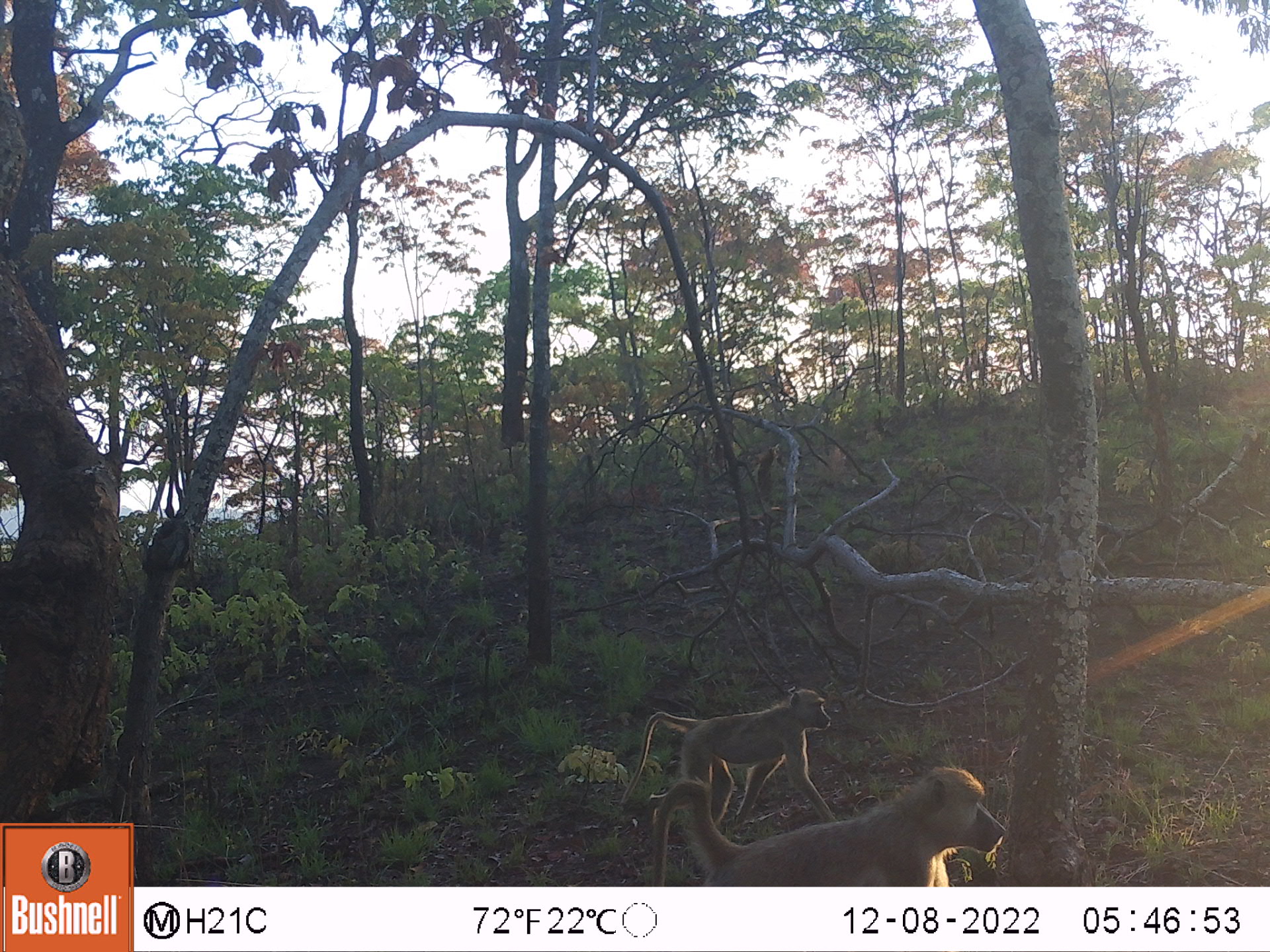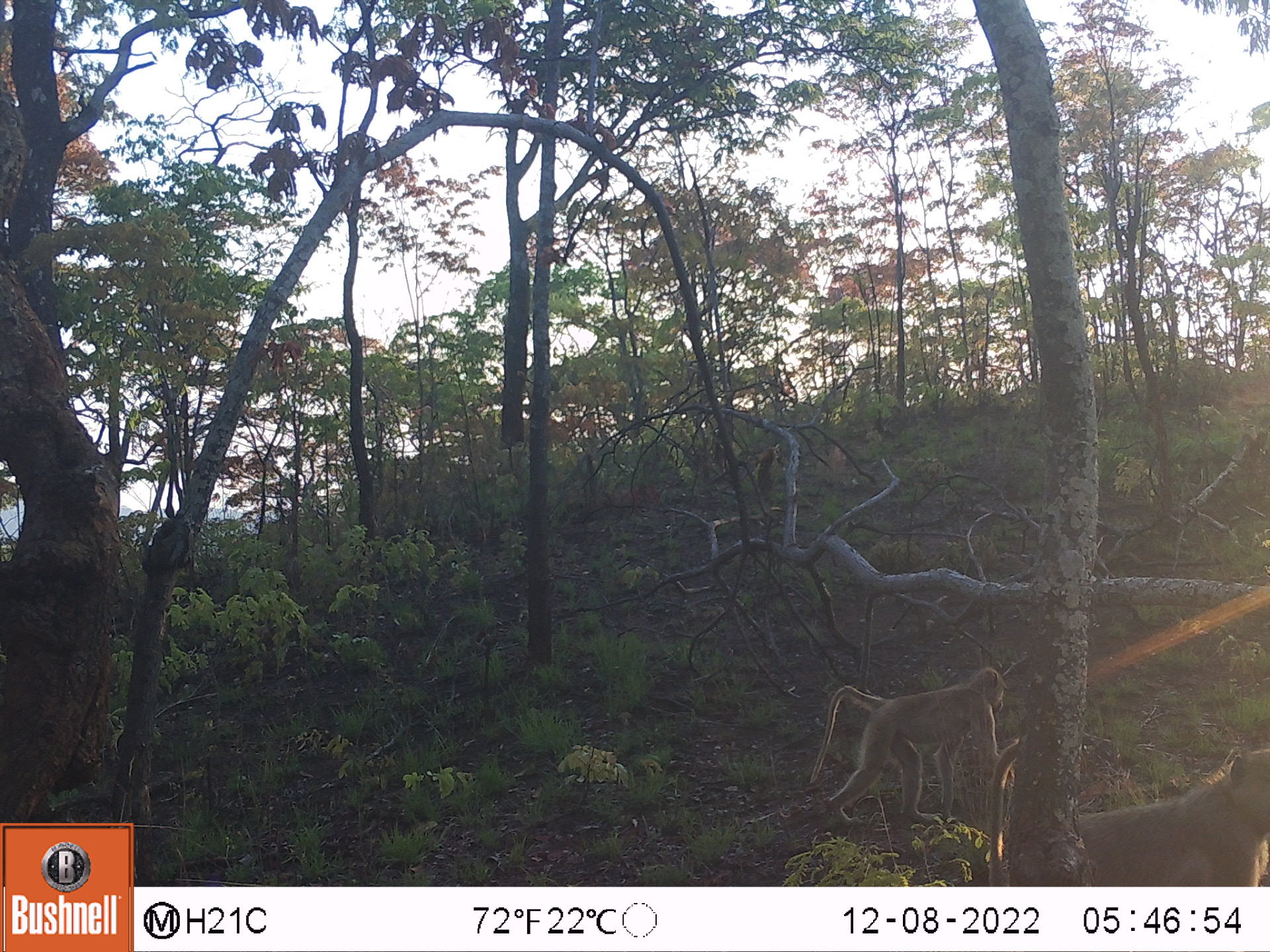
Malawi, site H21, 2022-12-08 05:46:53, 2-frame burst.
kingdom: Animalia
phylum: Chordata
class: Mammalia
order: Primates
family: Cercopithecidae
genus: Papio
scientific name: Papio cynocephalus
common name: yellow baboon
Yellow baboon (Papio cynocephalus), count 2.